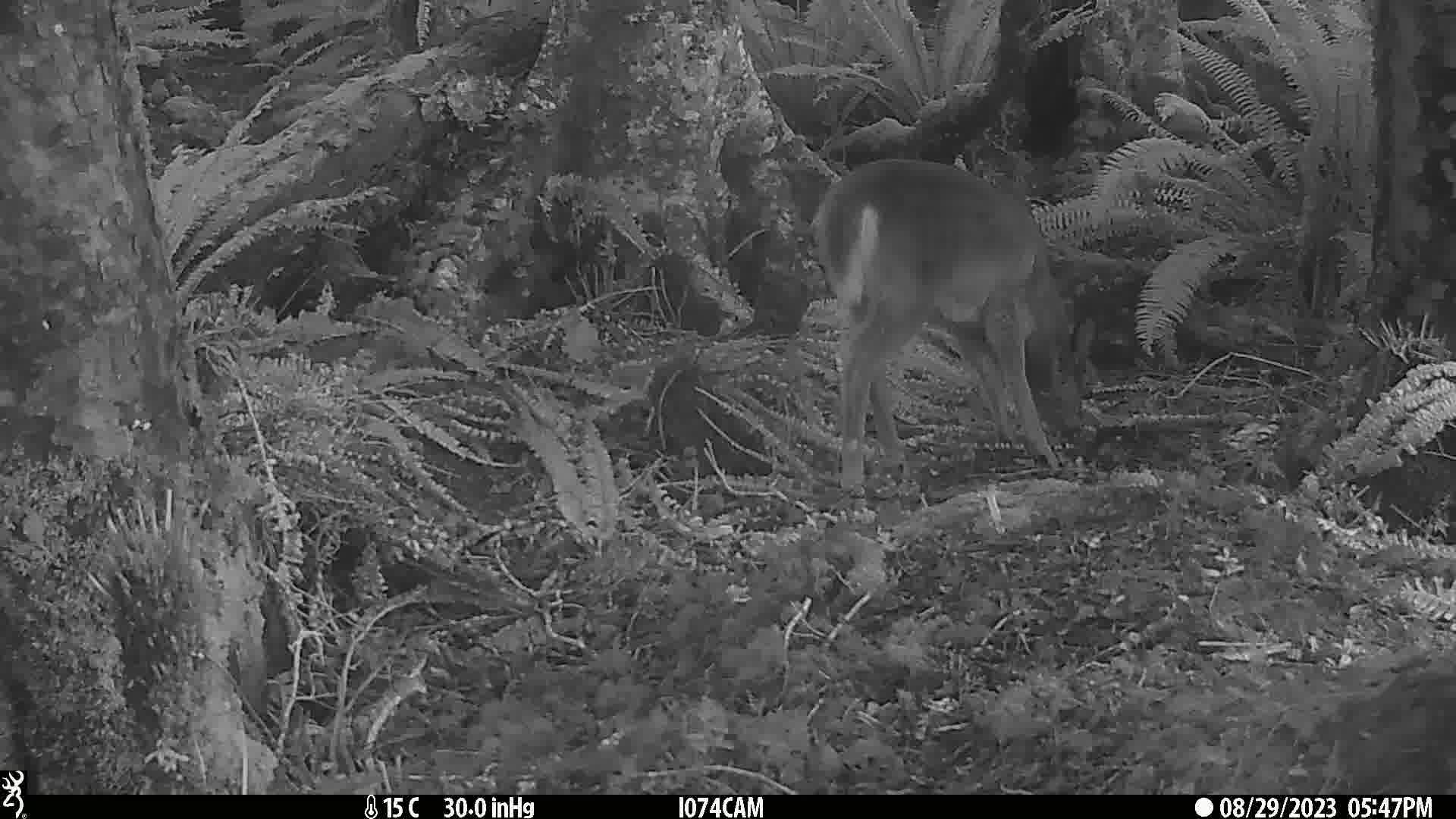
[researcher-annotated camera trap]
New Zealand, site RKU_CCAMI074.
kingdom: Animalia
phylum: Chordata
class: Mammalia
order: Artiodactyla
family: Cervidae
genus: Odocoileus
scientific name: Odocoileus virginianus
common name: white-tailed deer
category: white tailed deer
White tailed deer (white-tailed deer) (Odocoileus virginianus).